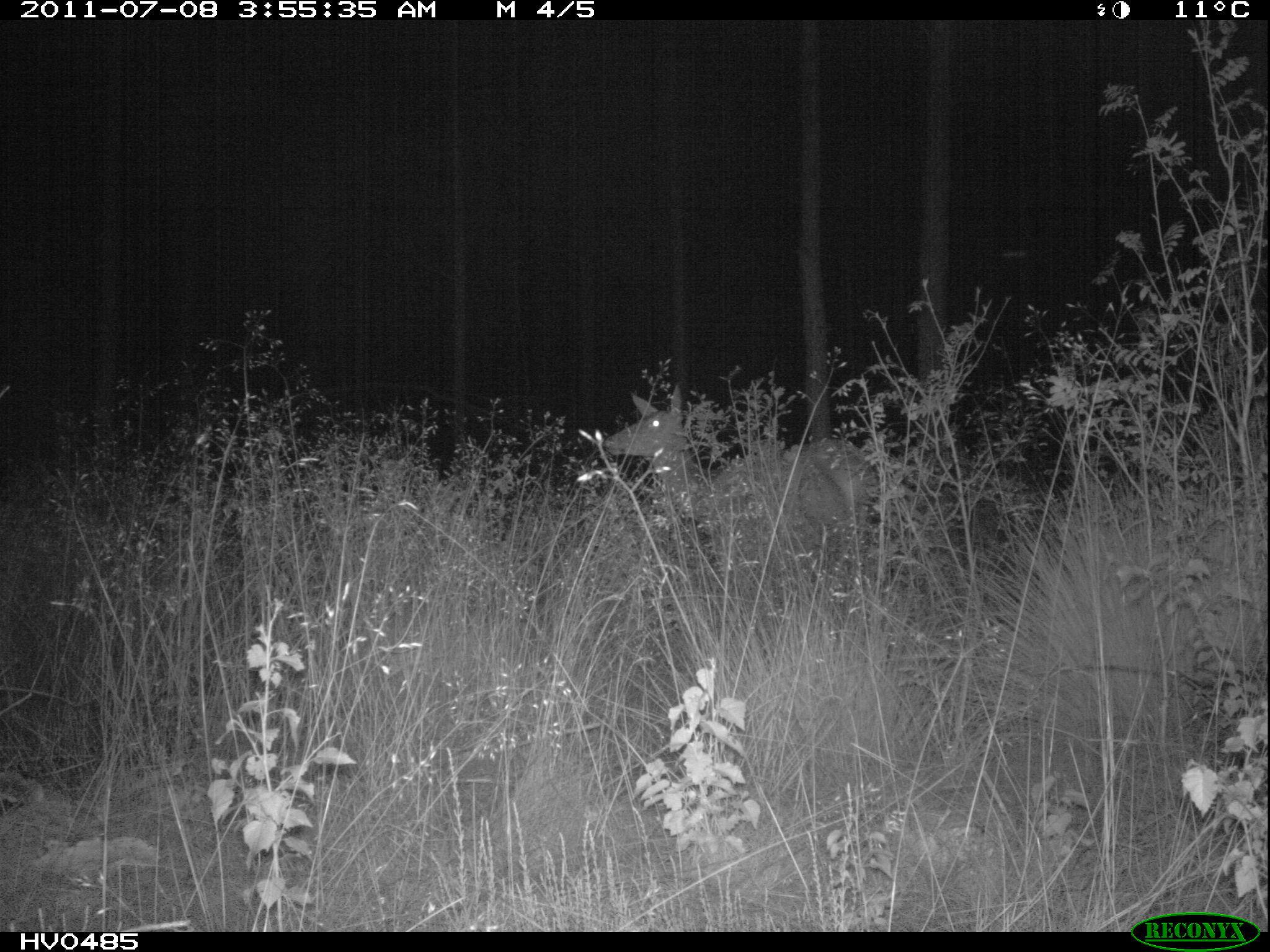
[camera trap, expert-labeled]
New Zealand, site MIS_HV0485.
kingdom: Animalia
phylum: Chordata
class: Mammalia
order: Artiodactyla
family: Cervidae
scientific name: Cervidae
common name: deer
Deer (Cervidae).